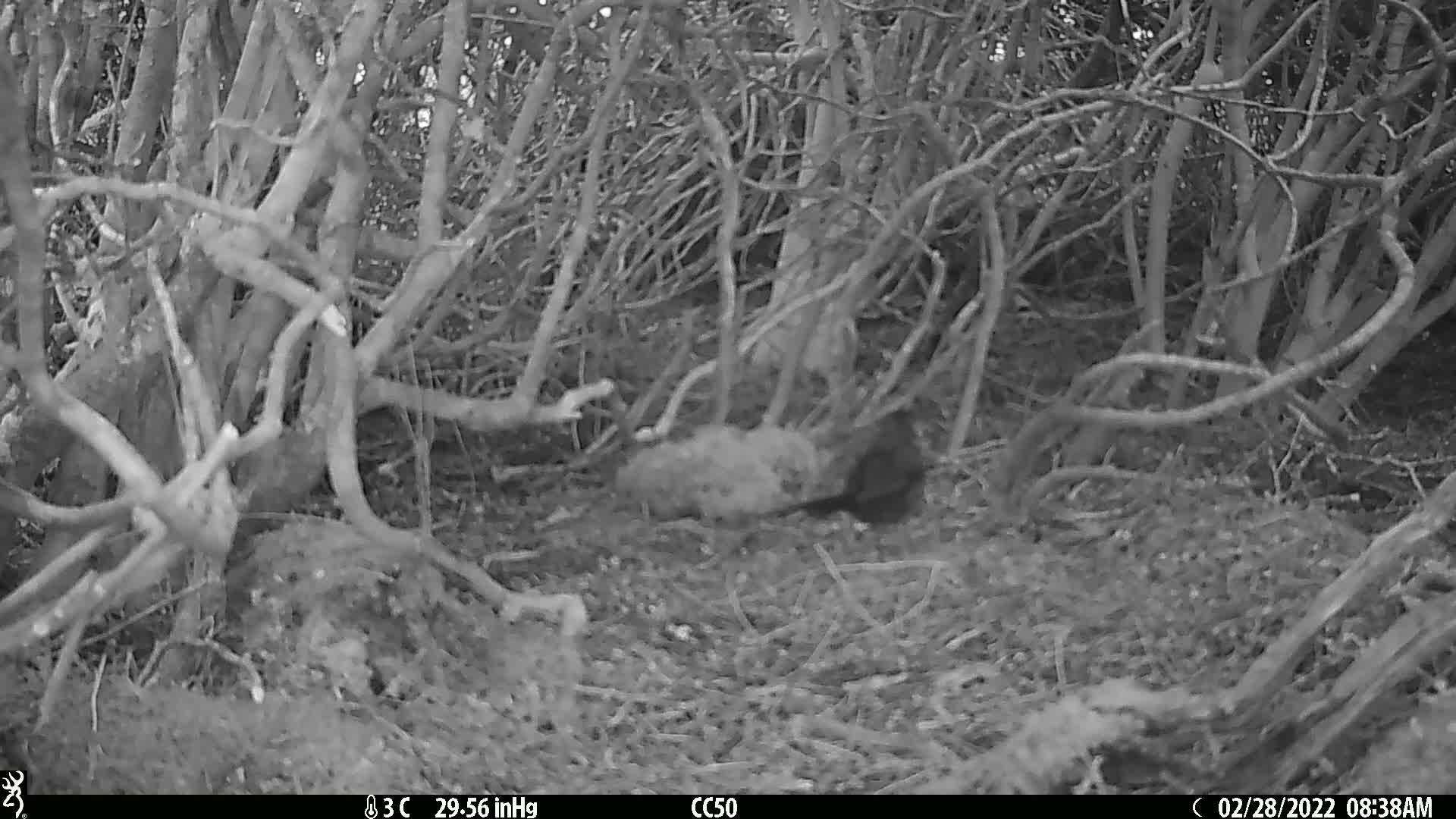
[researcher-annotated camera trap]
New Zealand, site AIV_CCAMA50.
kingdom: Animalia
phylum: Chordata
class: Aves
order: Passeriformes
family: Turdidae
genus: Turdus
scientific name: Turdus merula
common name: eurasian blackbird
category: blackbird